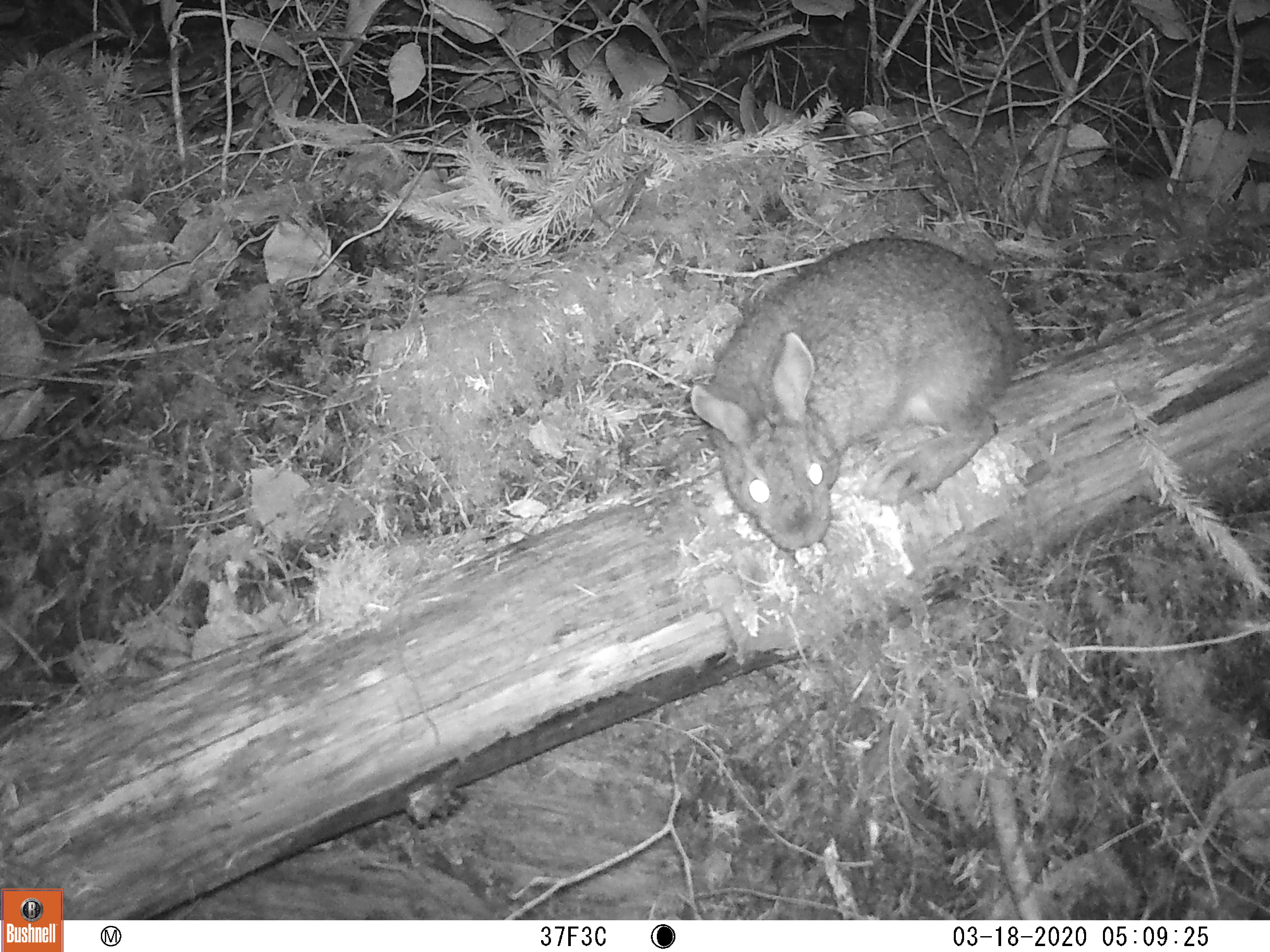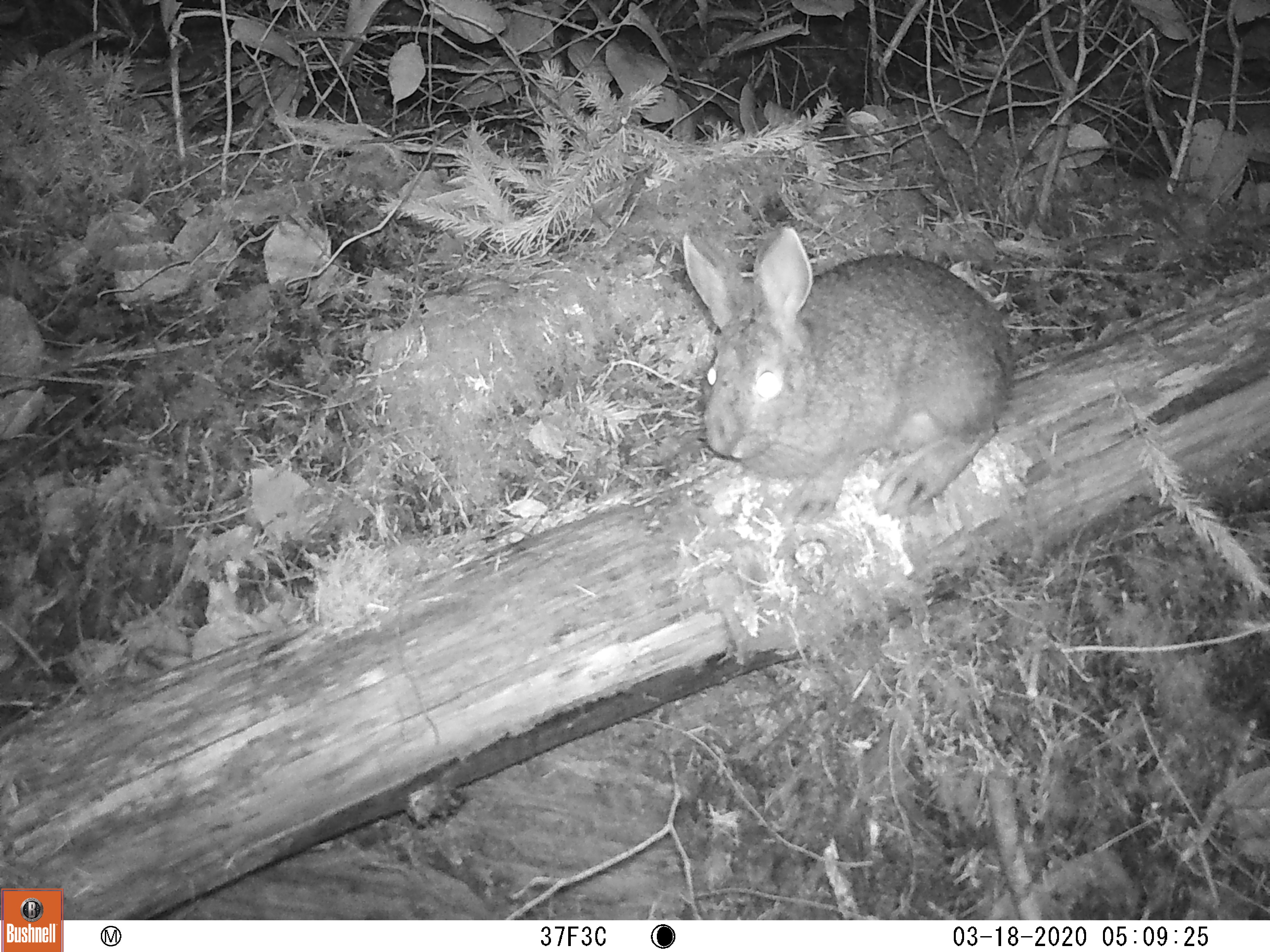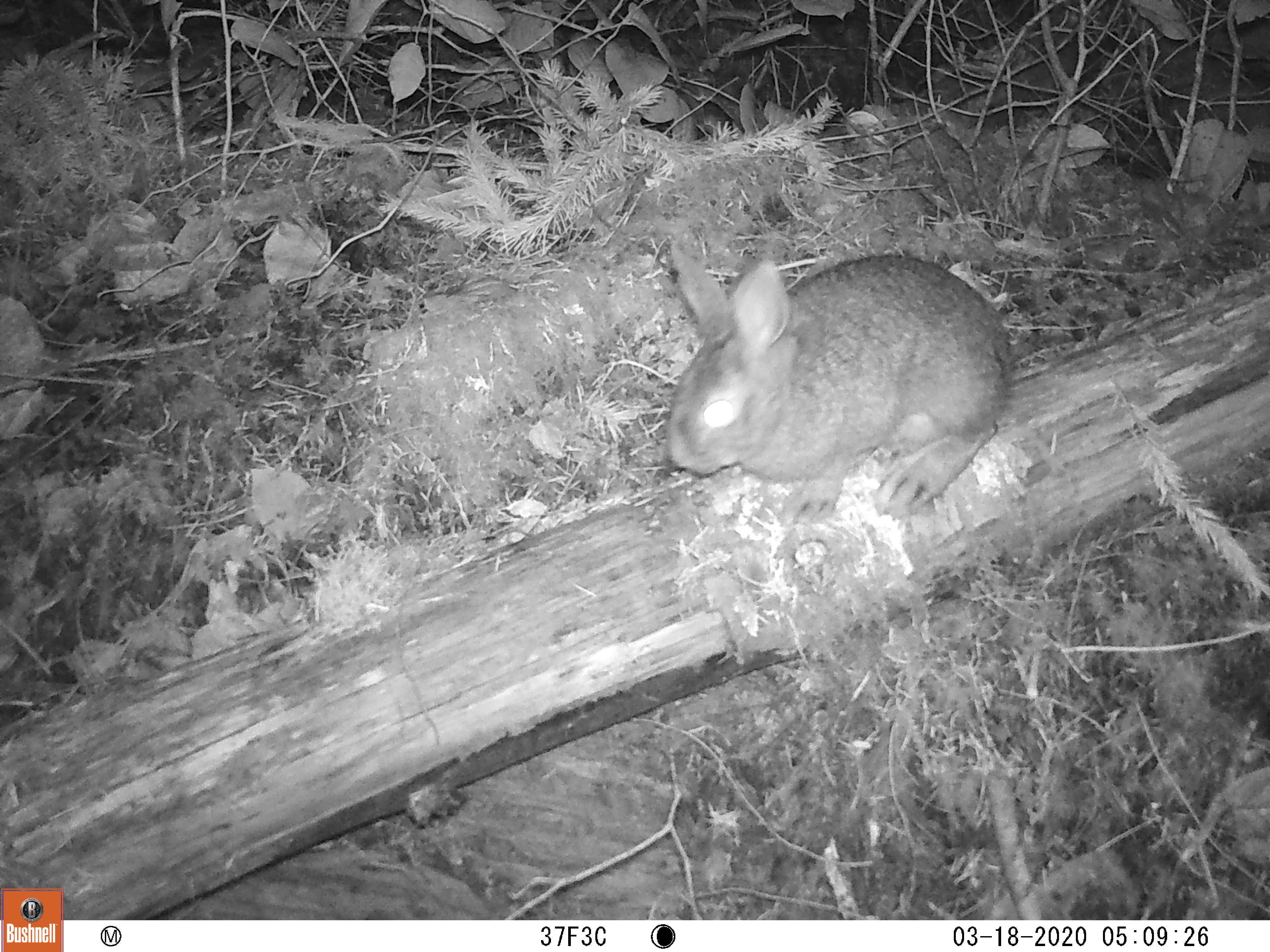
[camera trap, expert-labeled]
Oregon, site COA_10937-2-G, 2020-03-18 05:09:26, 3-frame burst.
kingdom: Animalia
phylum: Chordata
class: Mammalia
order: Lagomorpha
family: Leporidae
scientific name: Leporidae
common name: hares and rabbits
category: leporidae family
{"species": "leporidae family (hares and rabbits) (Leporidae)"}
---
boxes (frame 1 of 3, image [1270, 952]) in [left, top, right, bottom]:
leporidae family: [695, 229, 1027, 562]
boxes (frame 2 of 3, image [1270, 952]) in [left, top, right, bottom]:
leporidae family: [675, 224, 1021, 527]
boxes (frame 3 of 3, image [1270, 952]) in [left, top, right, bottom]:
leporidae family: [654, 229, 1023, 517]